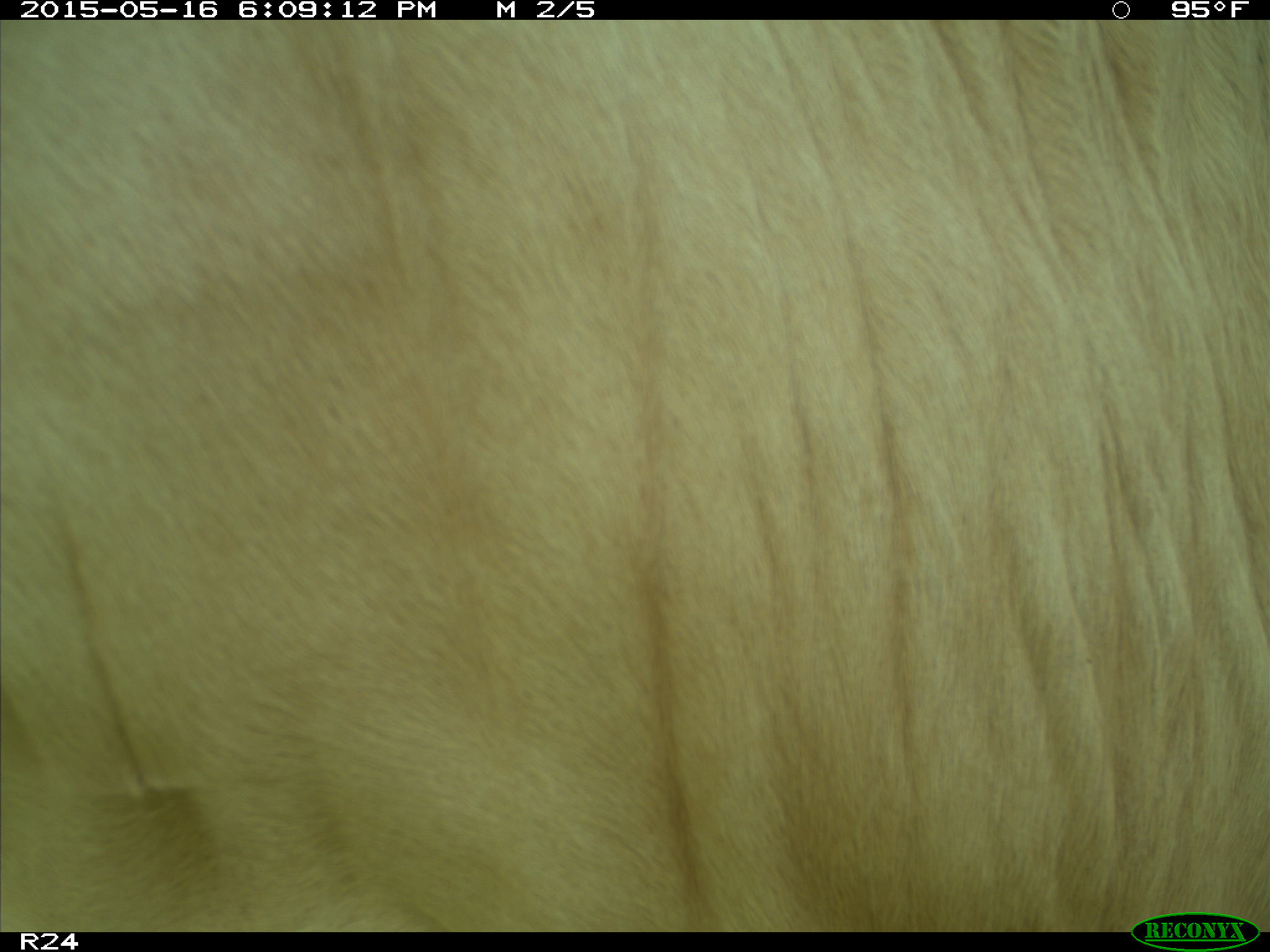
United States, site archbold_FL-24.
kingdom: Animalia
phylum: Chordata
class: Mammalia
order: Artiodactyla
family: Bovidae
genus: Bos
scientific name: Bos taurus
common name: domestic cow